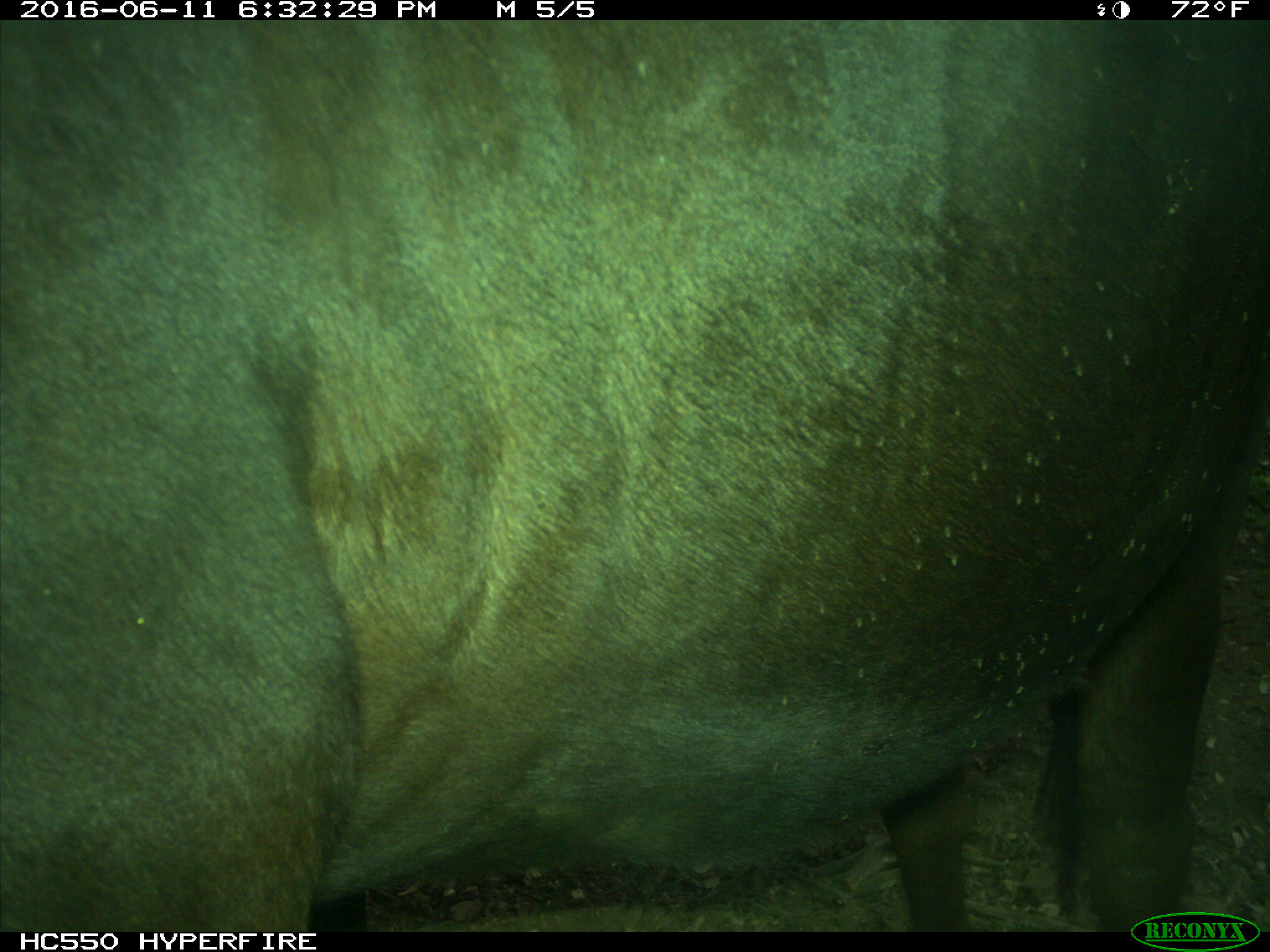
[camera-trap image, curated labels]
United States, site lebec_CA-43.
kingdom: Animalia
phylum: Chordata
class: Mammalia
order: Artiodactyla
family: Bovidae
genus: Bos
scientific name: Bos taurus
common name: domestic cow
Bos taurus (domestic cow).